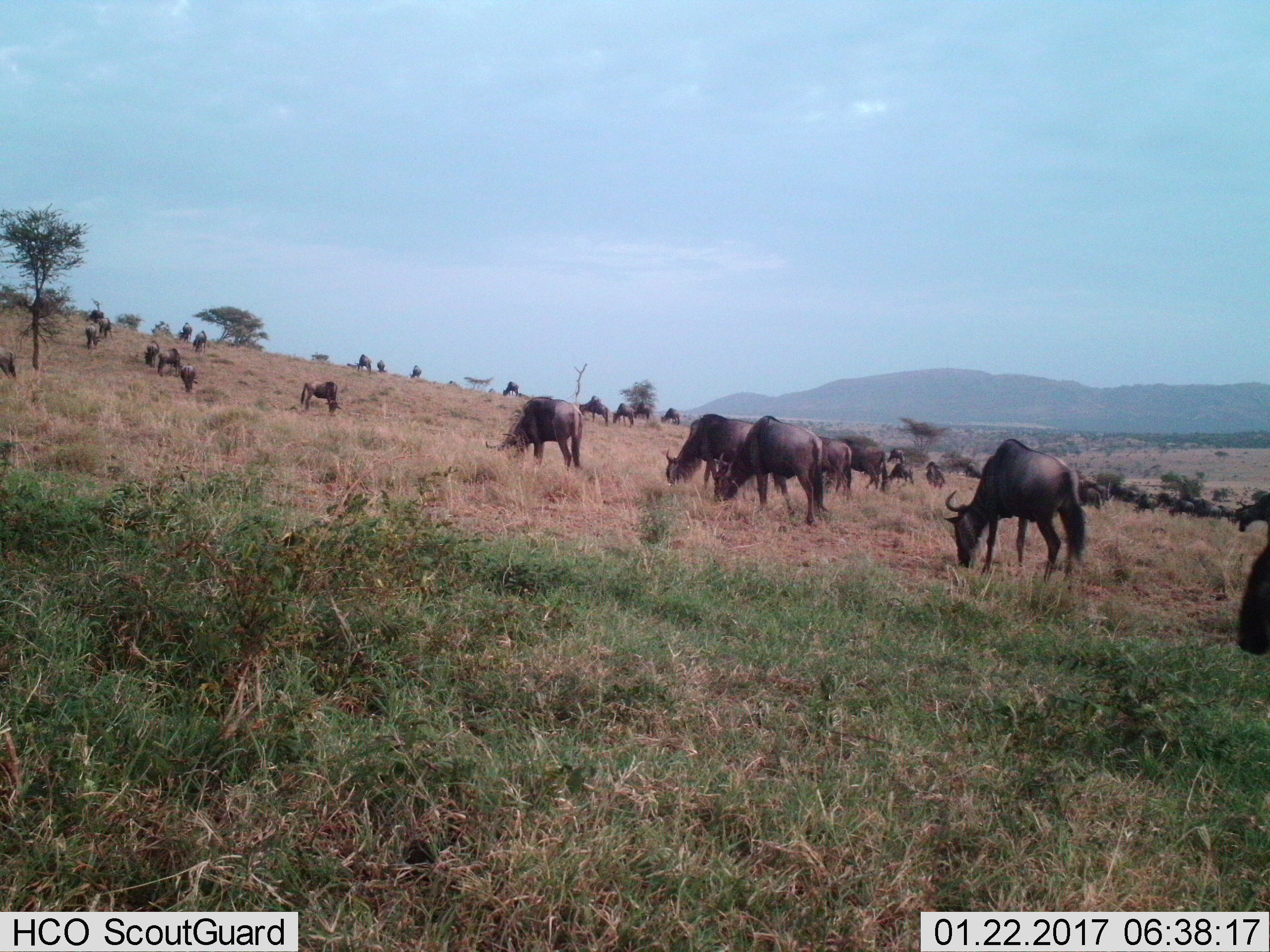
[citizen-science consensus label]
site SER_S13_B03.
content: unidentified animal